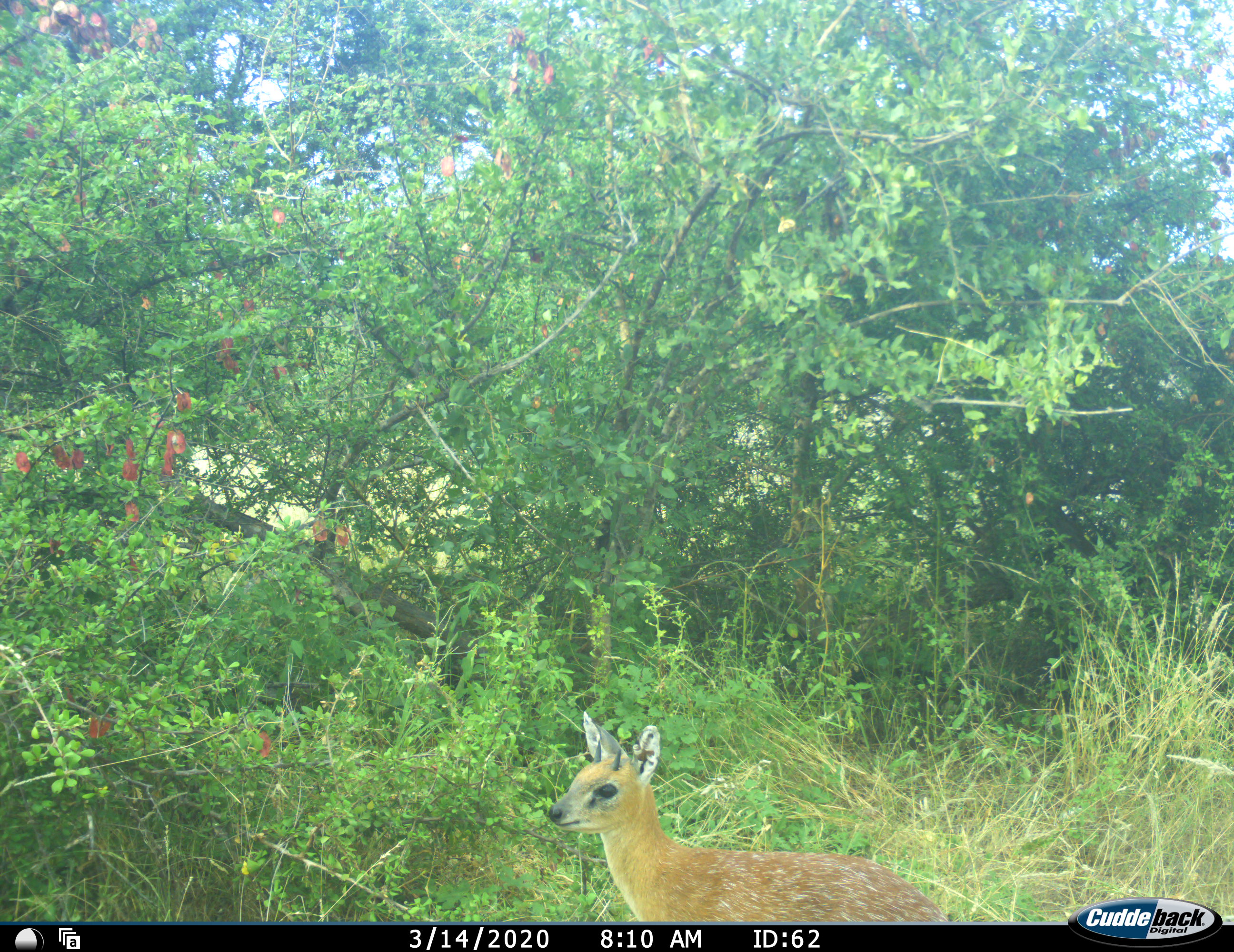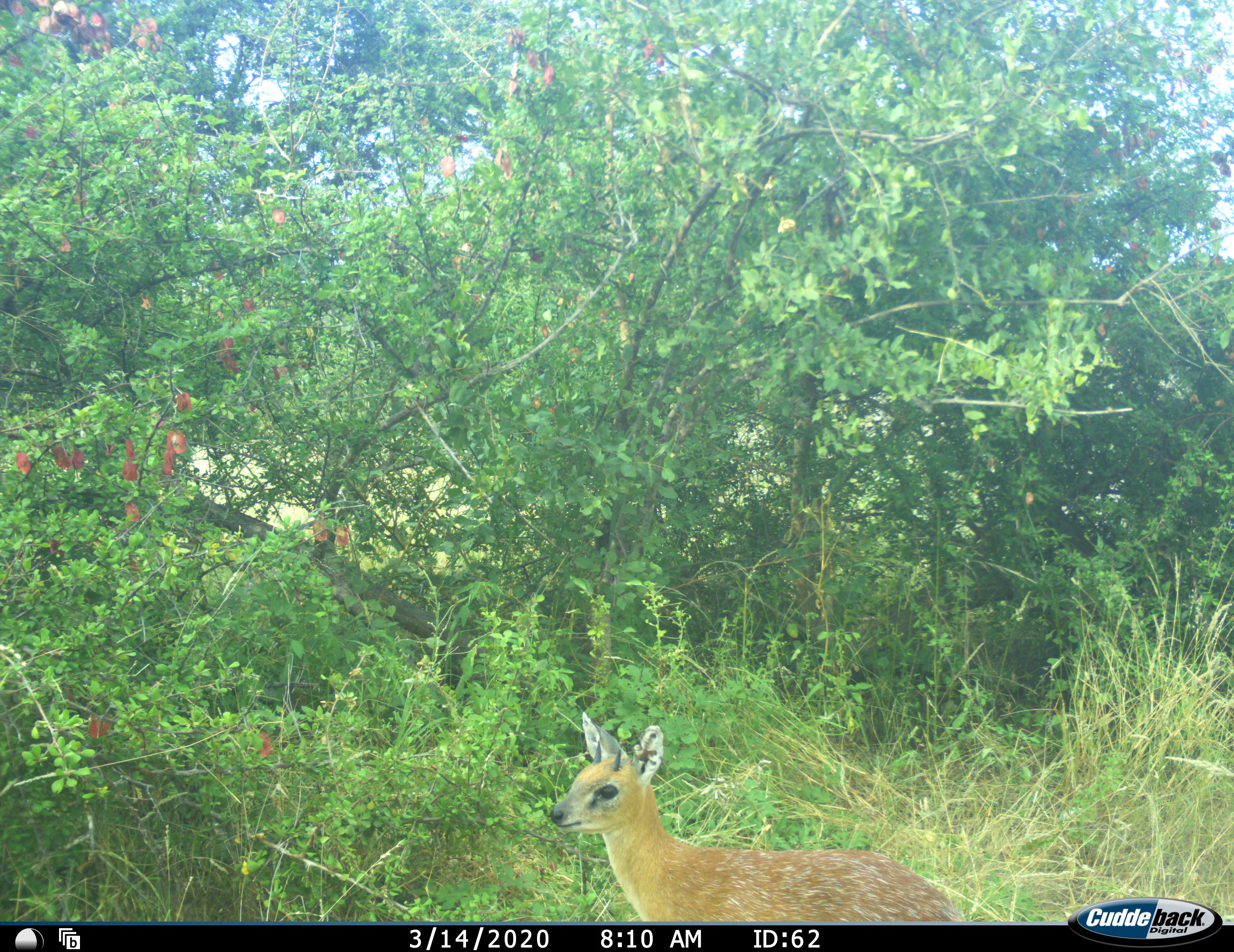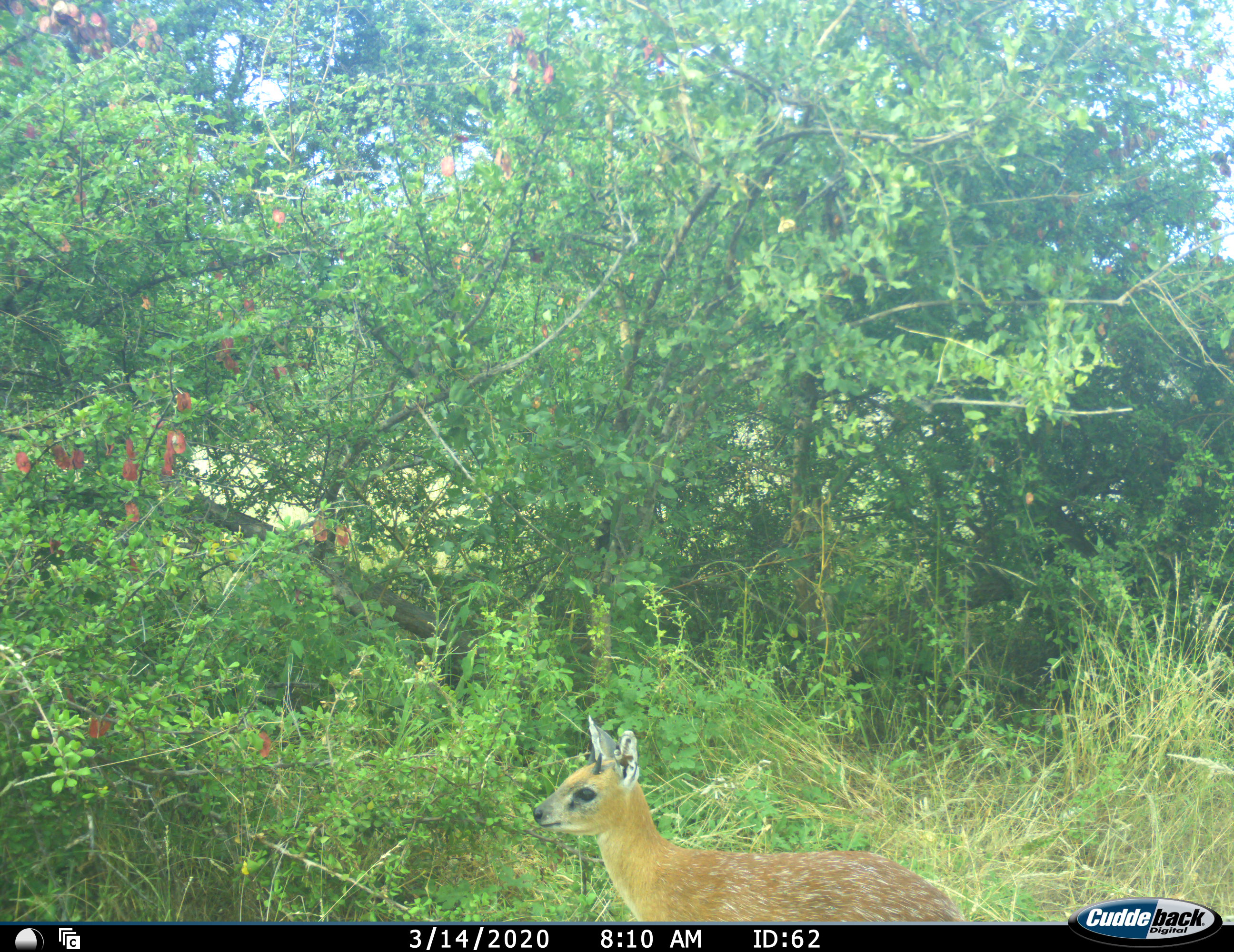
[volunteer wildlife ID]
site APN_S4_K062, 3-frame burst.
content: unidentified animal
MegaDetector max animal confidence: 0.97